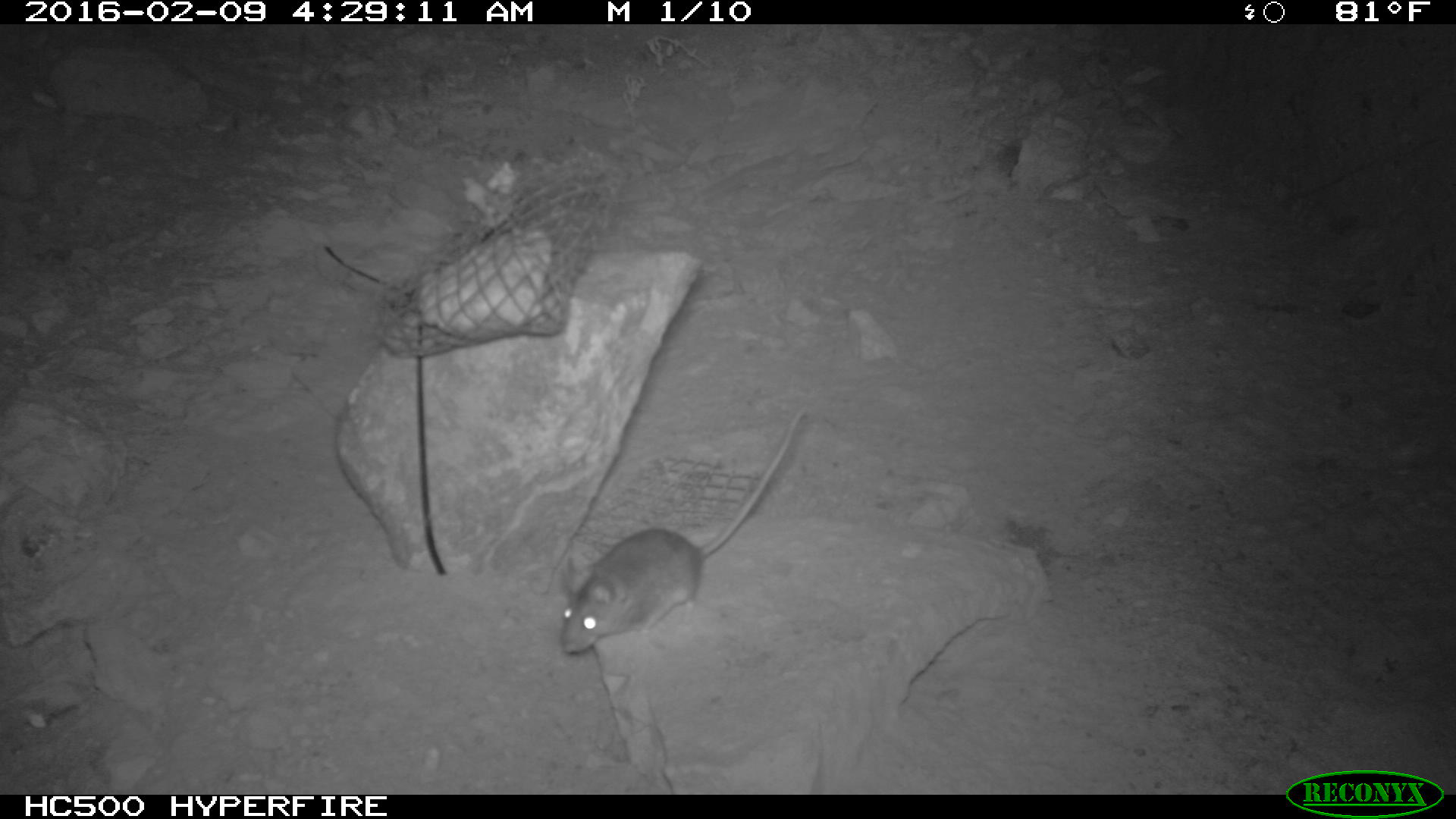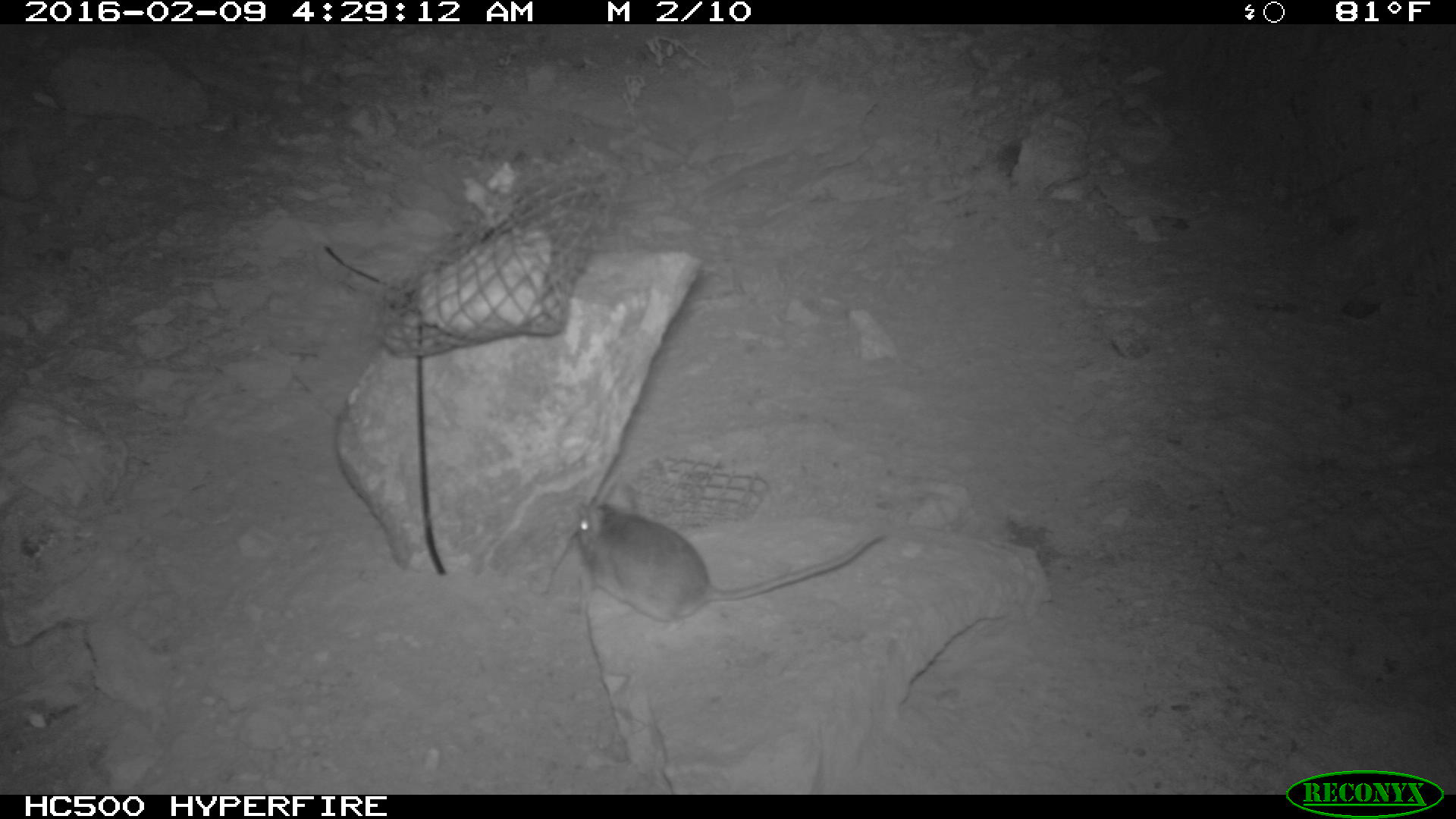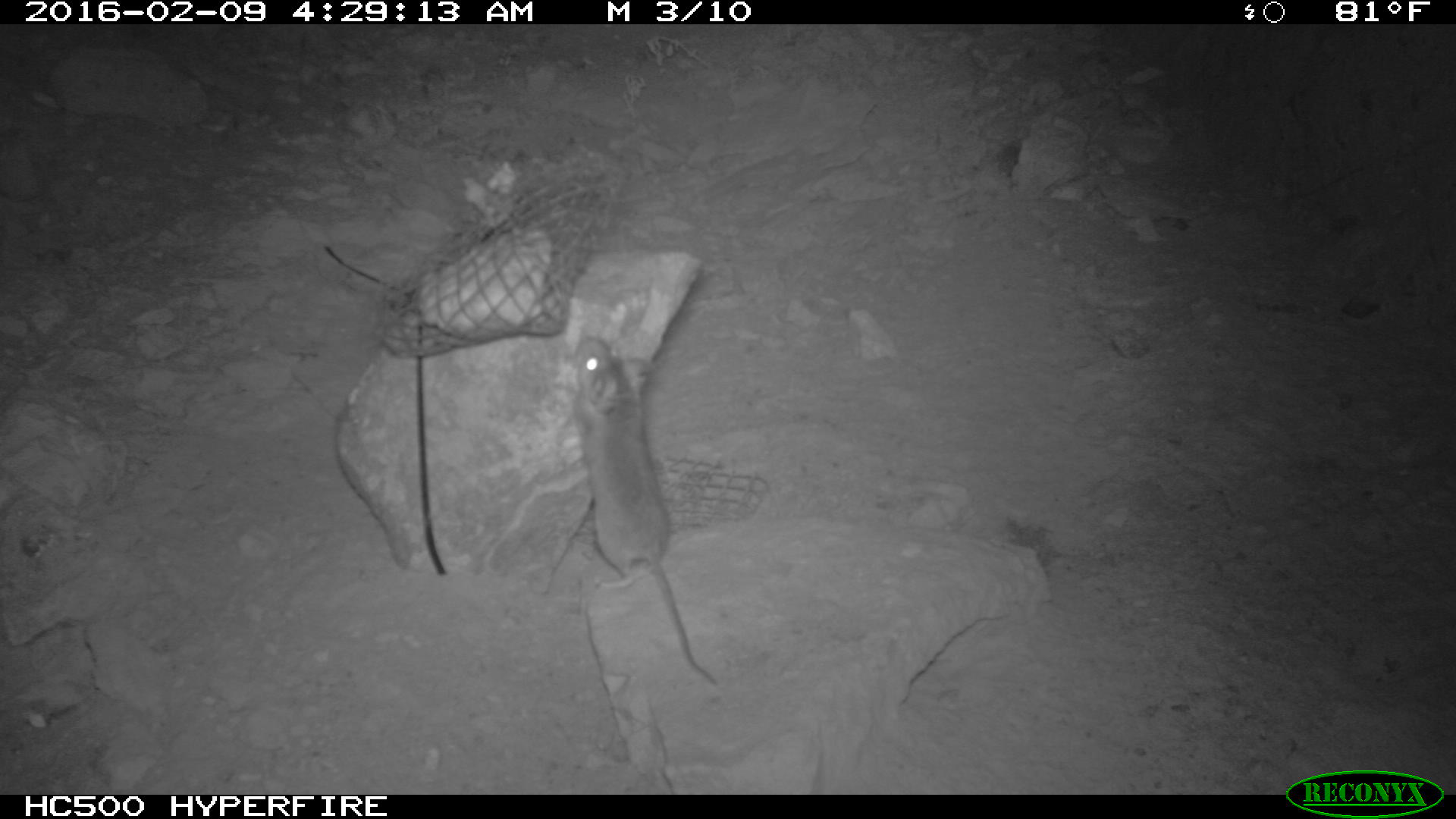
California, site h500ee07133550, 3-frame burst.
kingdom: Animalia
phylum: Chordata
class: Mammalia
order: Rodentia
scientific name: Rodentia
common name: rodent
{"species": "rodent (Rodentia)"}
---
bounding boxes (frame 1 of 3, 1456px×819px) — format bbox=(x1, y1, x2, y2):
rodent: bbox=(557, 410, 806, 653)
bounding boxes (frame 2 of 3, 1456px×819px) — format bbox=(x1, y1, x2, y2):
rodent: bbox=(575, 497, 887, 644)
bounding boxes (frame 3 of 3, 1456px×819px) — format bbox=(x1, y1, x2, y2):
rodent: bbox=(572, 335, 719, 683)